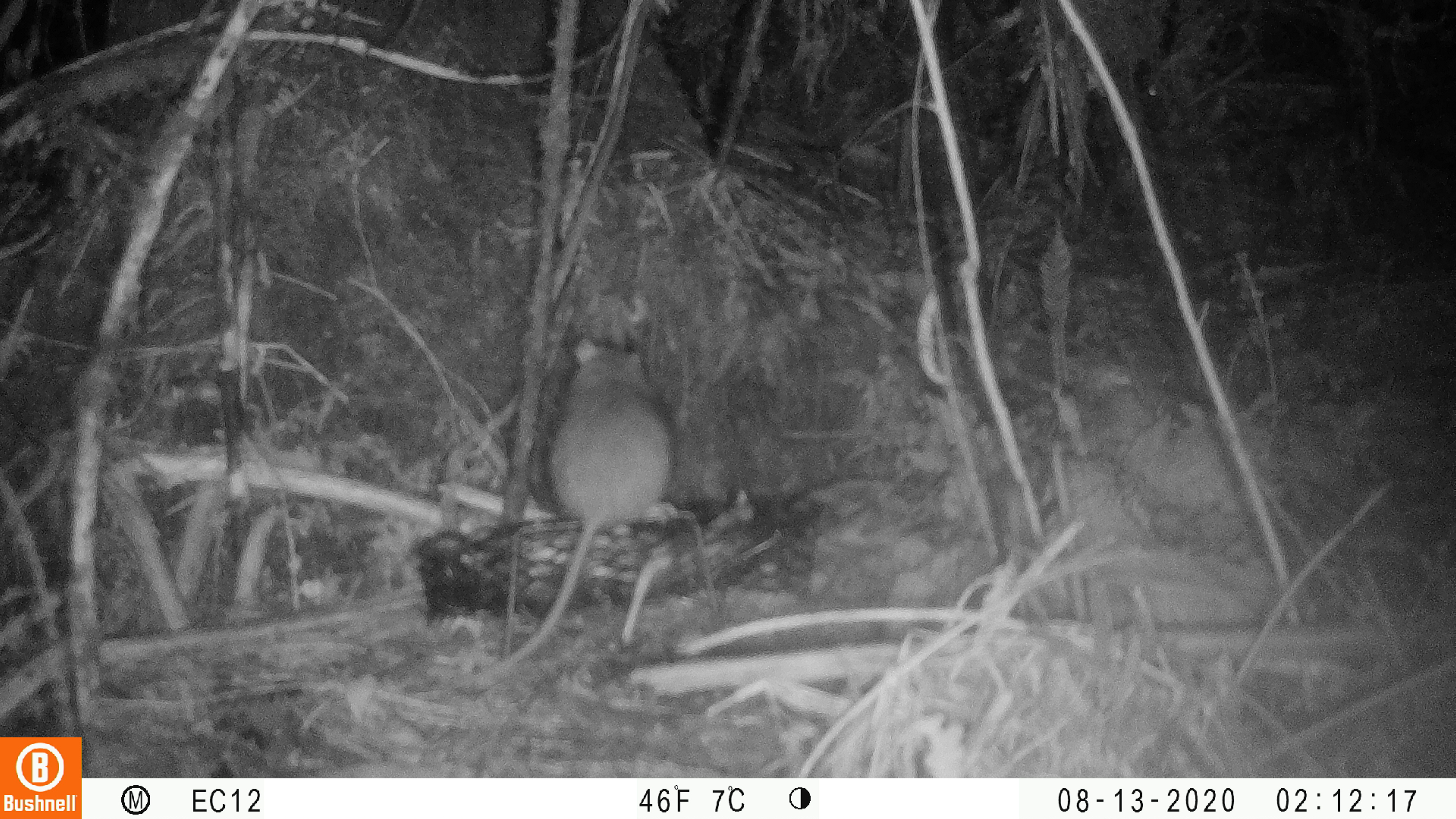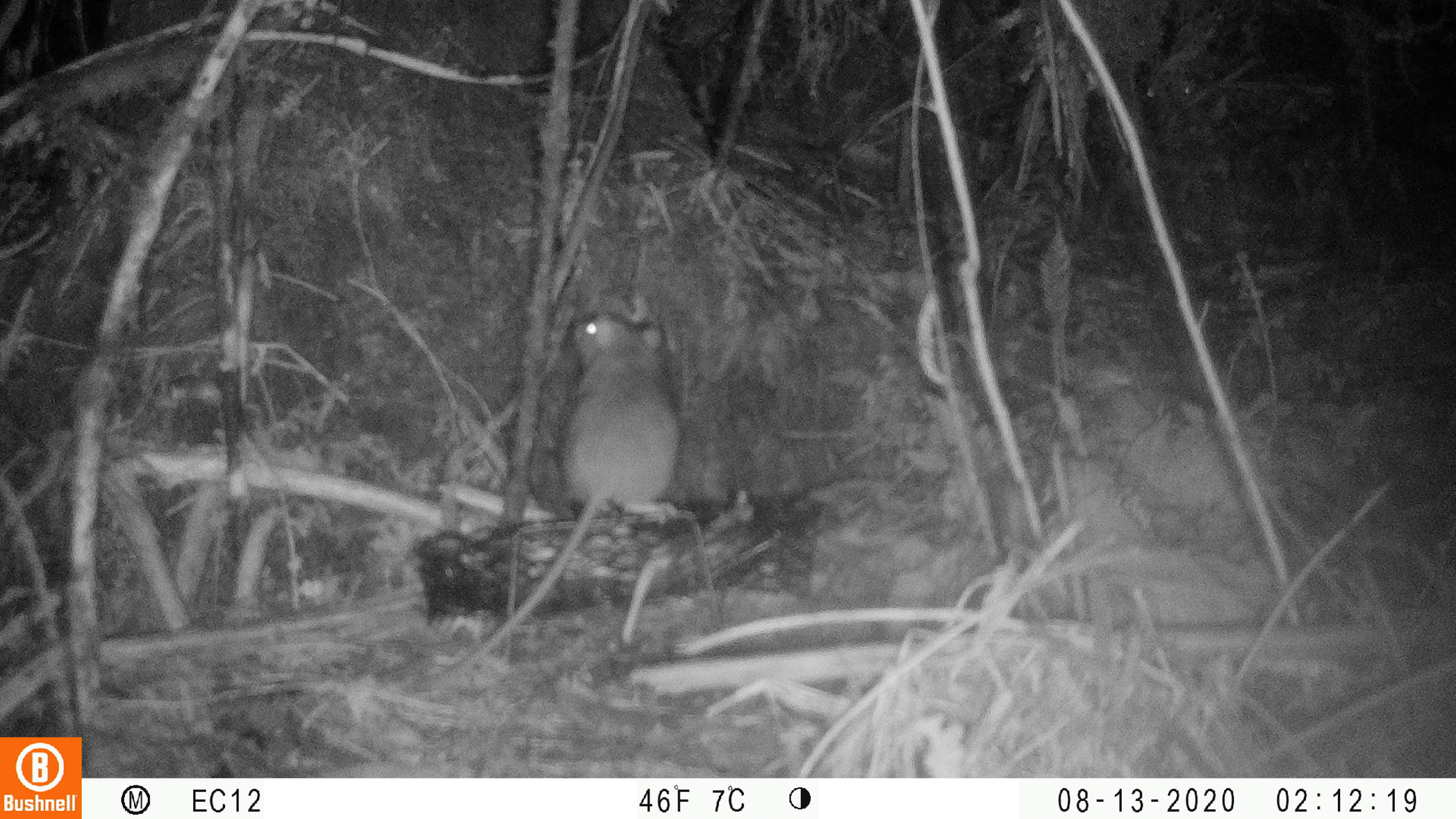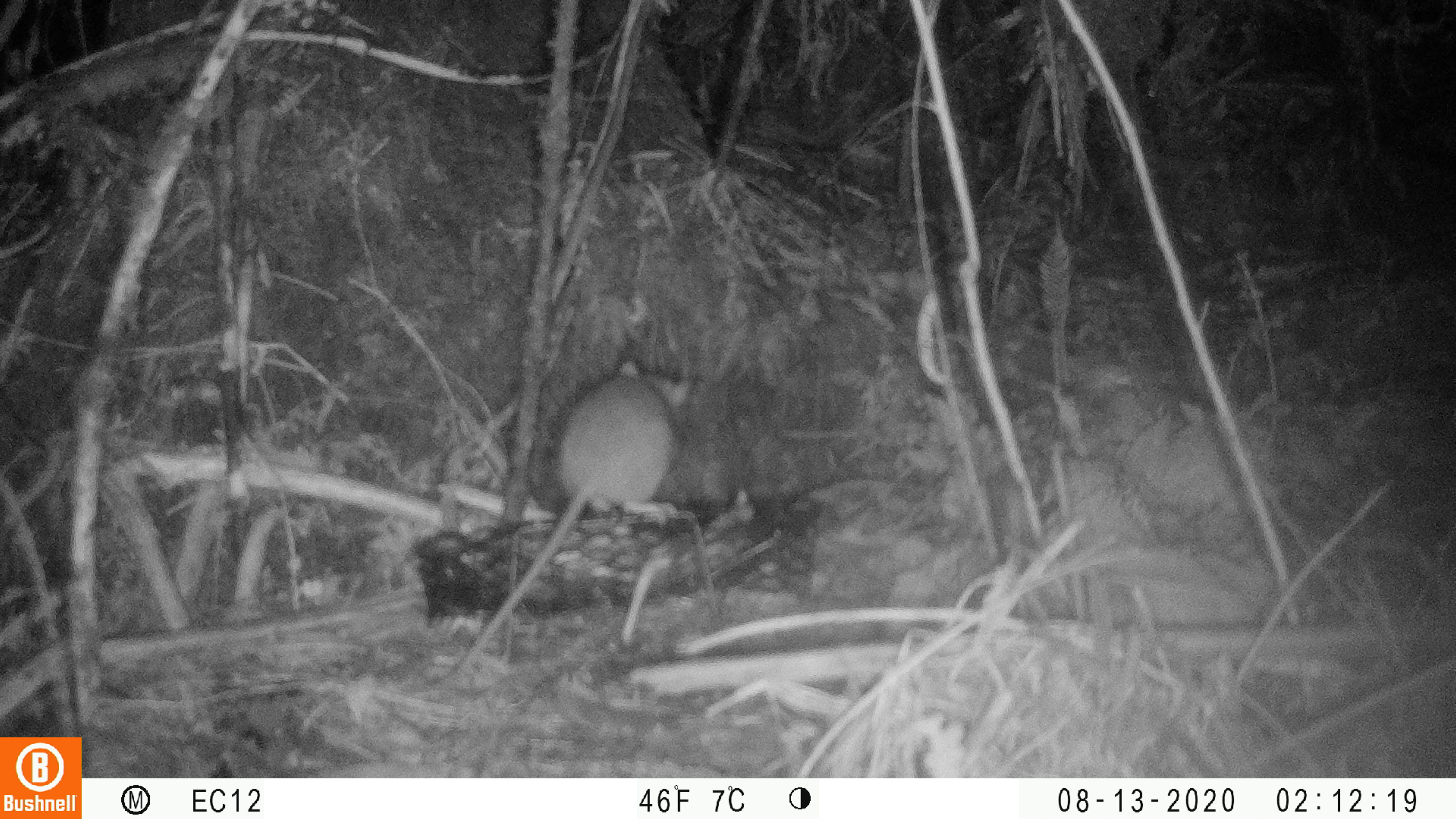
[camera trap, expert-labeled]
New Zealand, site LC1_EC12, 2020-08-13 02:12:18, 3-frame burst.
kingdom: Animalia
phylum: Chordata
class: Mammalia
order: Rodentia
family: Muridae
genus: Rattus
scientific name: Rattus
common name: rat